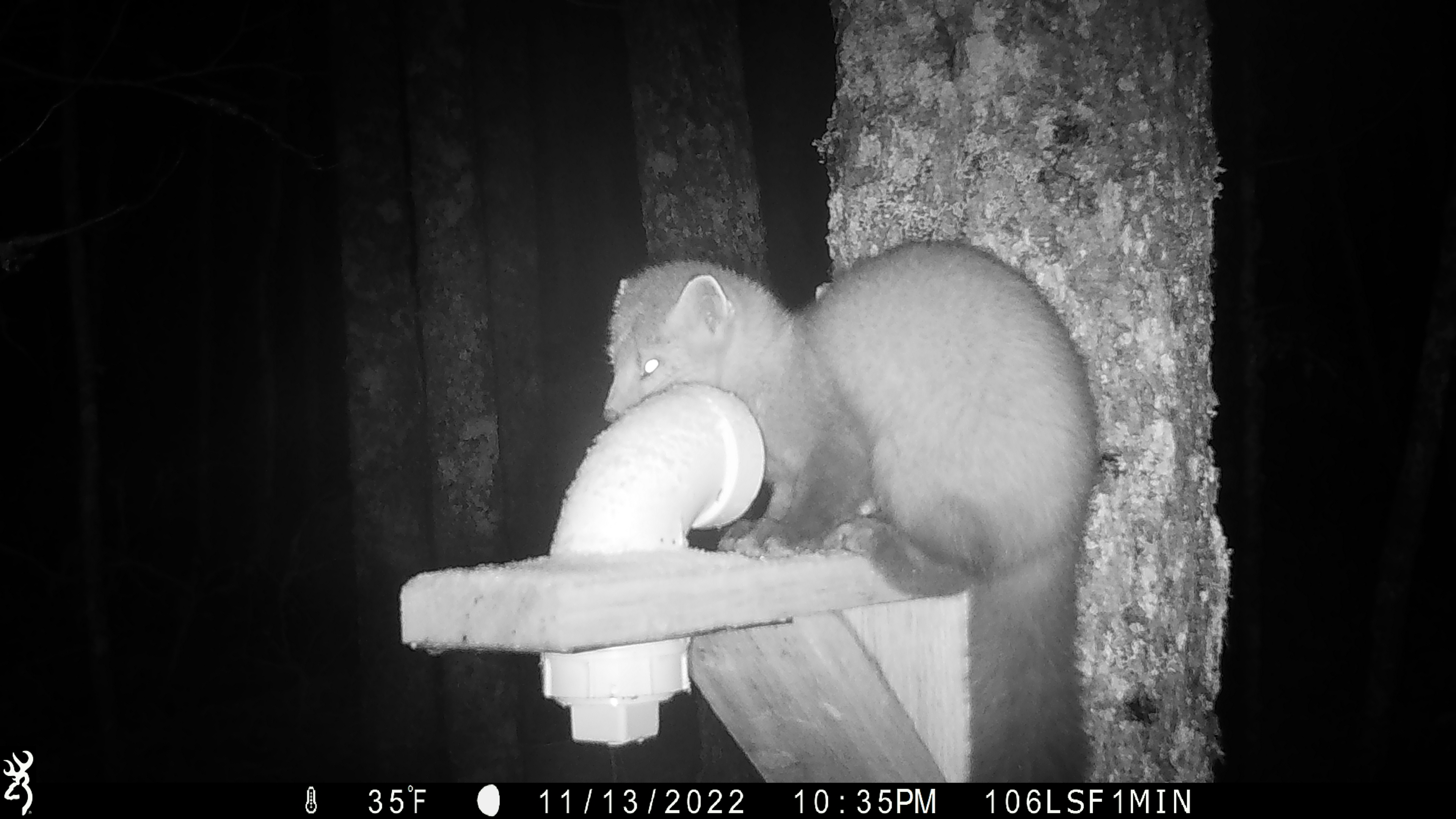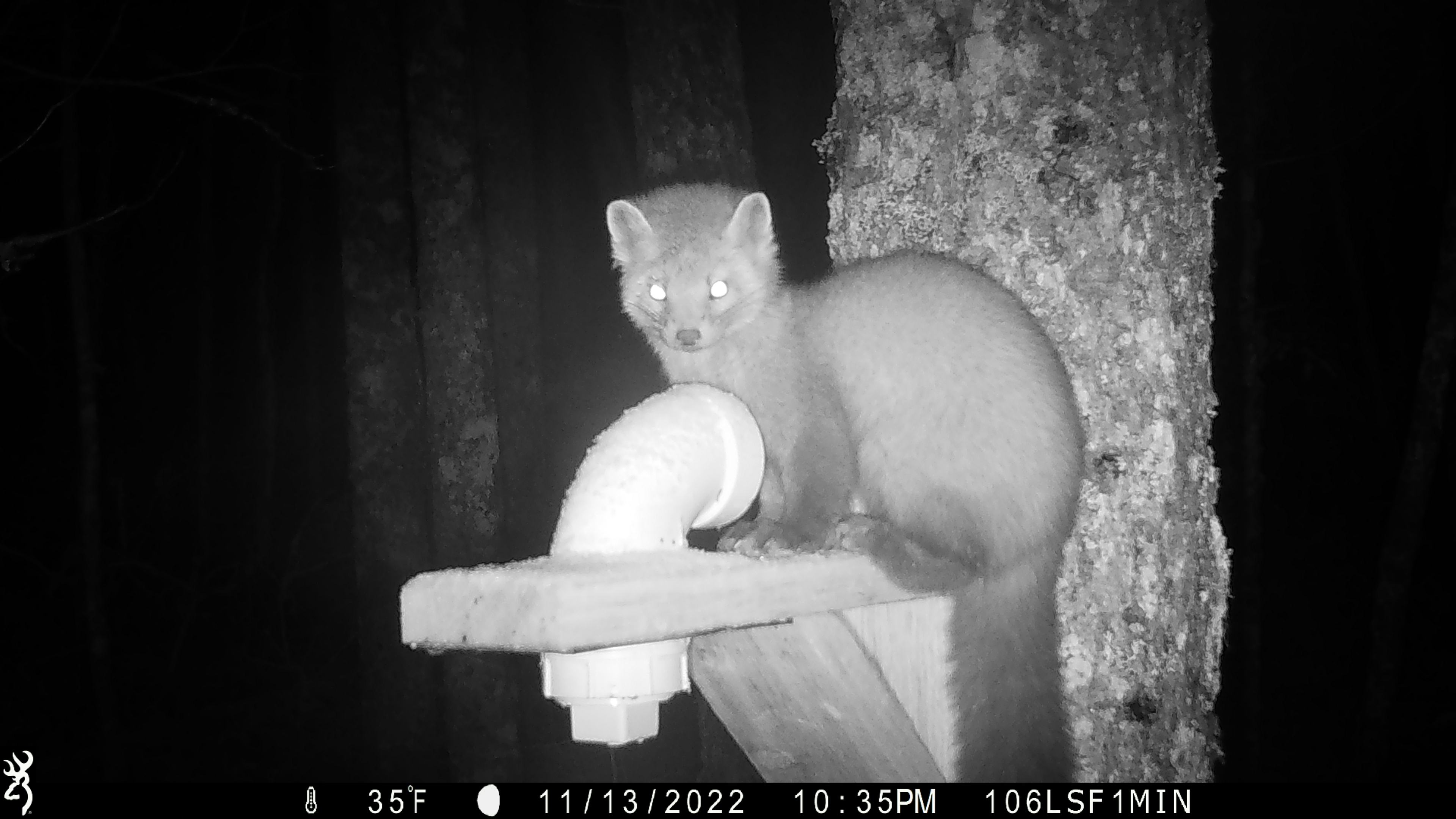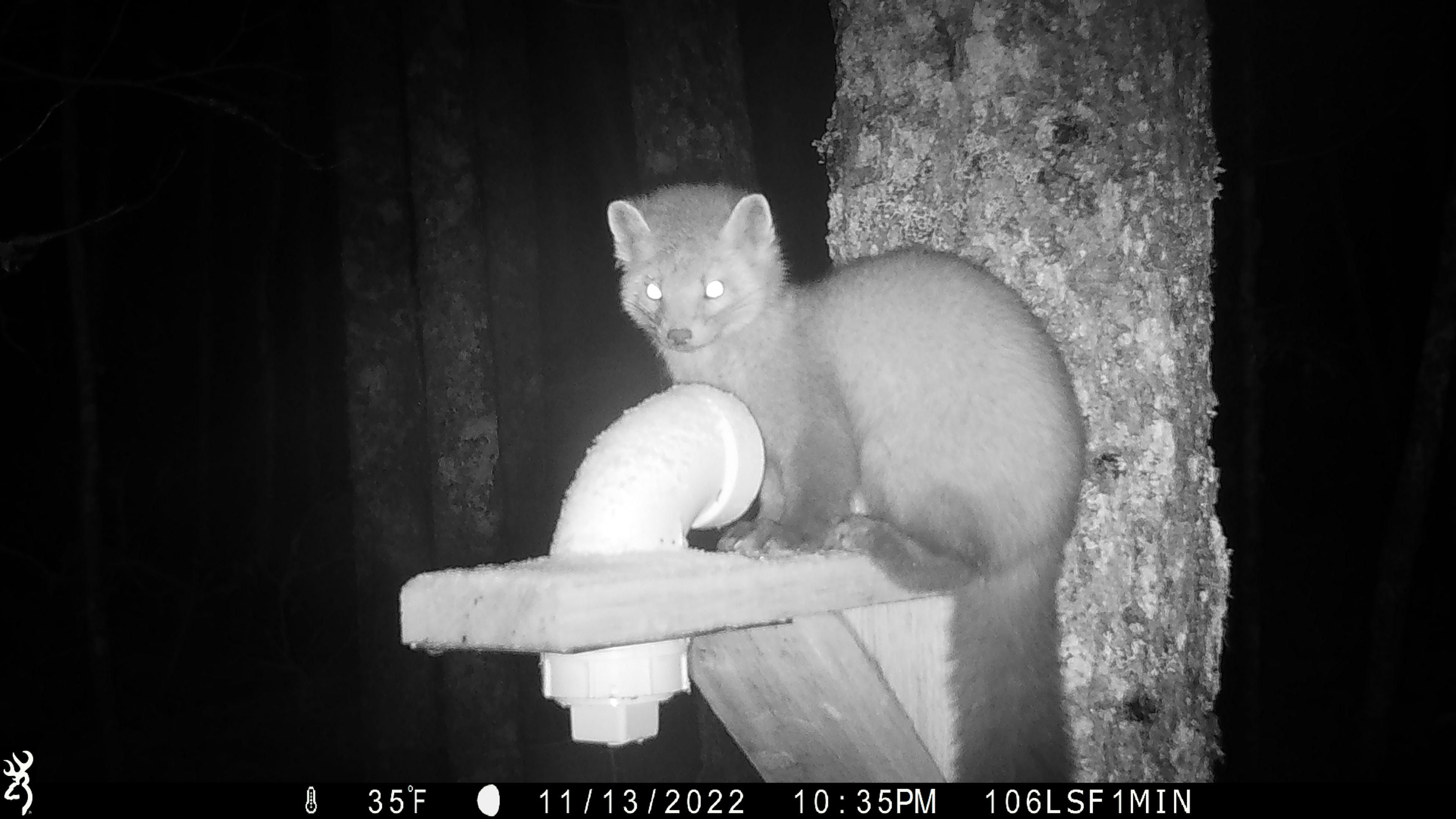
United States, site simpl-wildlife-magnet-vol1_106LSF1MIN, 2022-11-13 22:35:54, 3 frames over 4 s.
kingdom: Animalia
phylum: Chordata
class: Mammalia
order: Carnivora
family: Mustelidae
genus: Martes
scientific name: Martes americana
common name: american marten